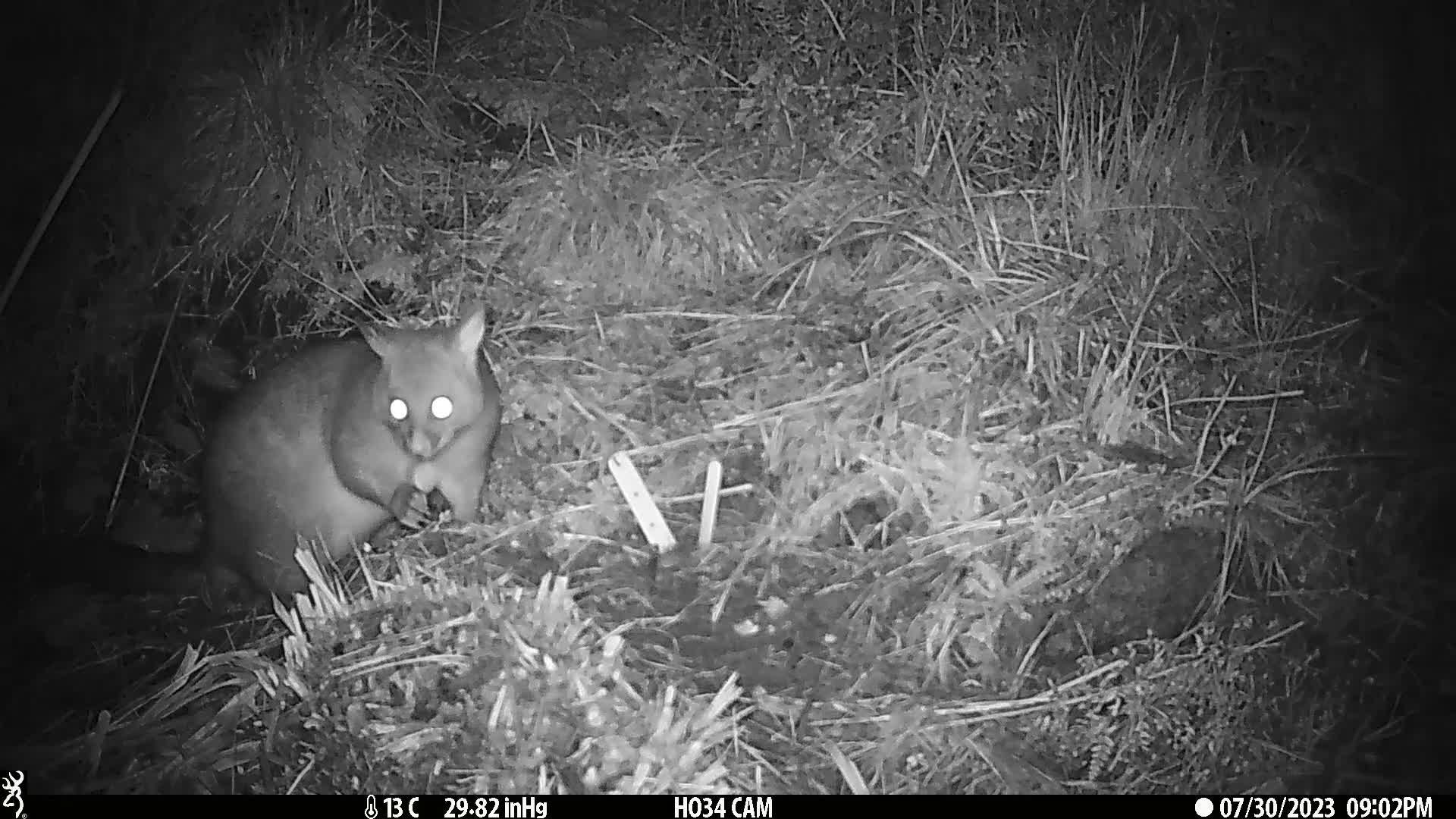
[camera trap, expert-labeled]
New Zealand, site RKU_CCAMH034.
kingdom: Animalia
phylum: Chordata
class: Mammalia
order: Diprotodontia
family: Phalangeridae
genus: Trichosurus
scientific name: Trichosurus vulpecula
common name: common brushtail possum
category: possum